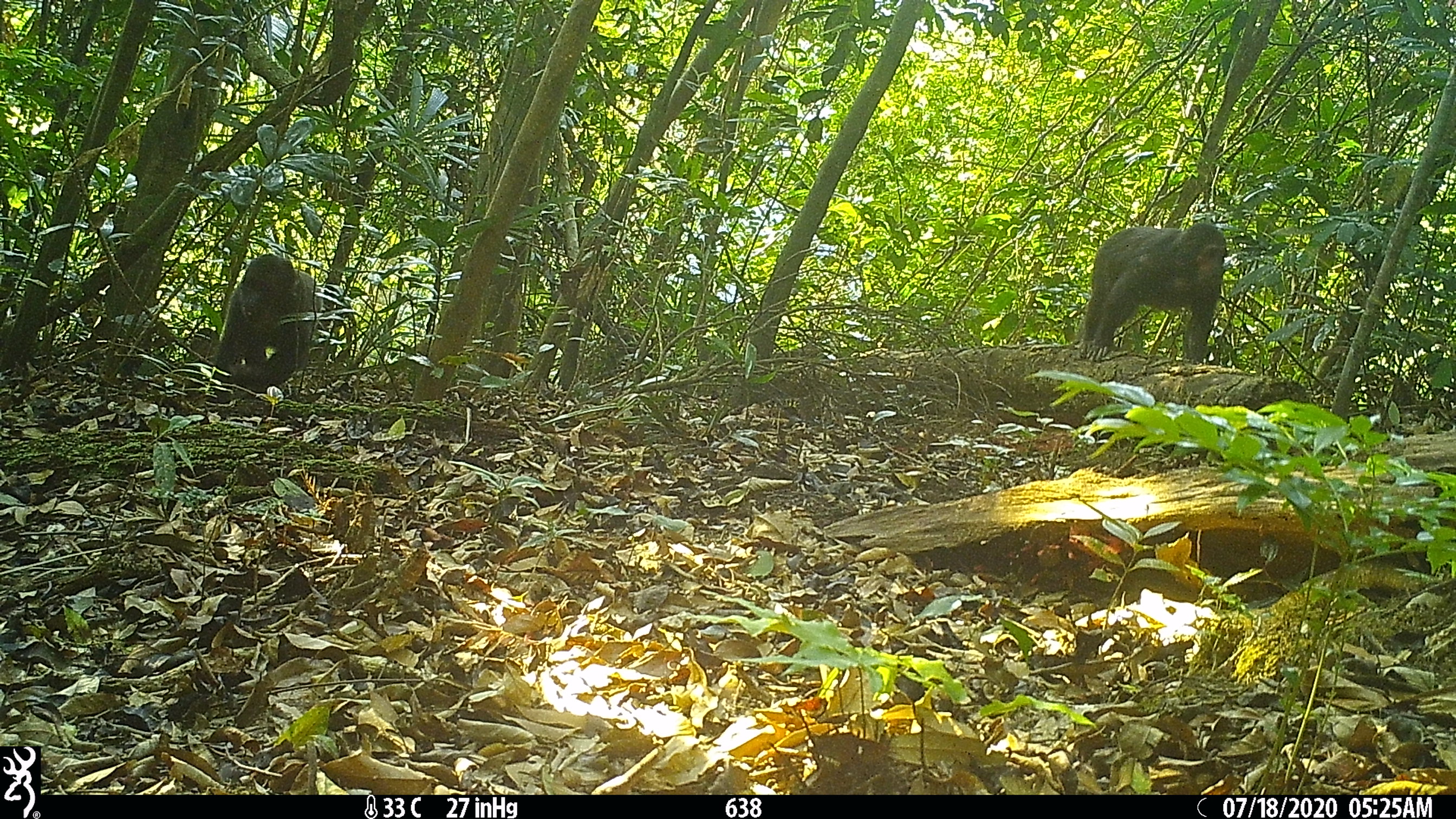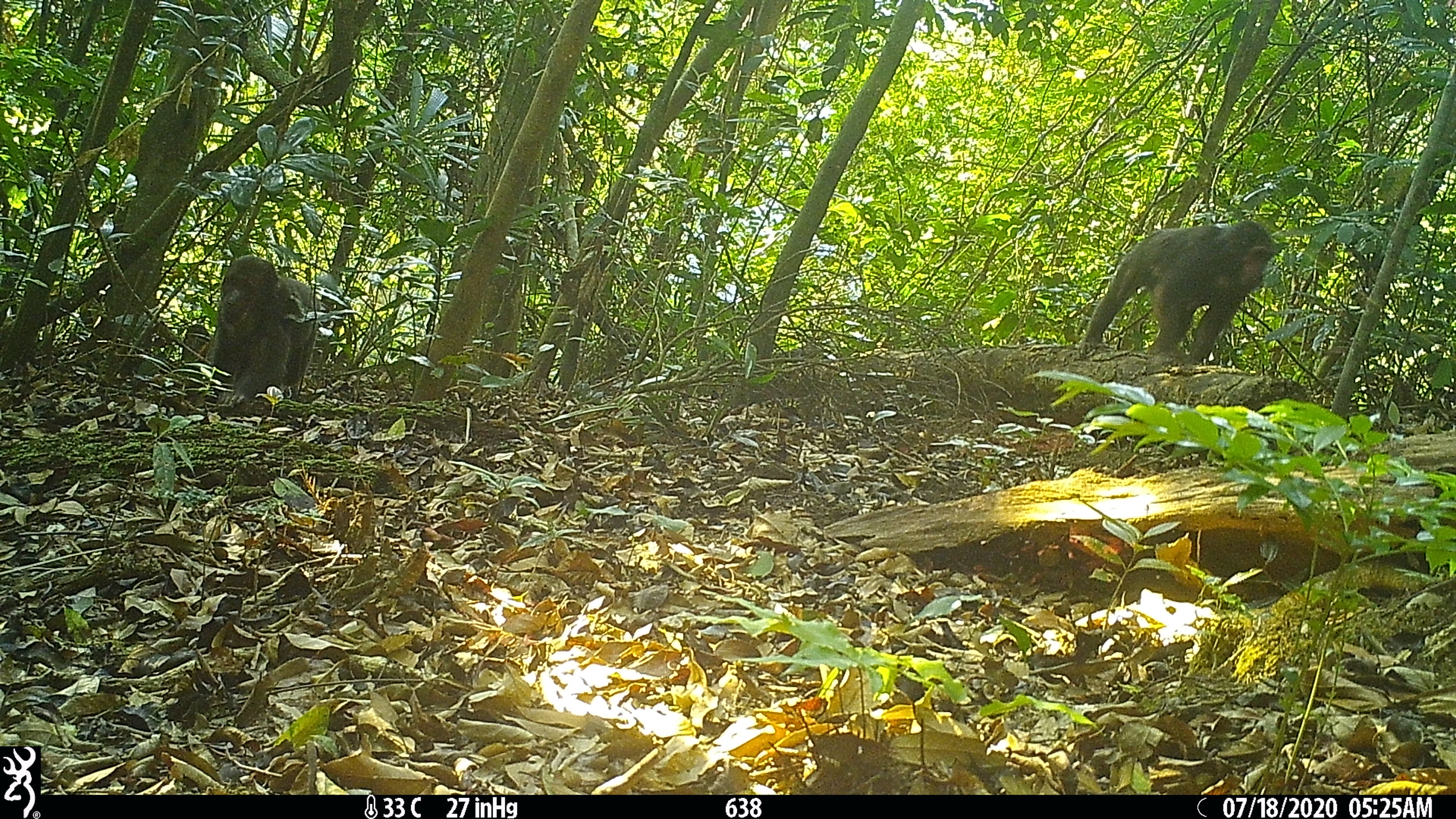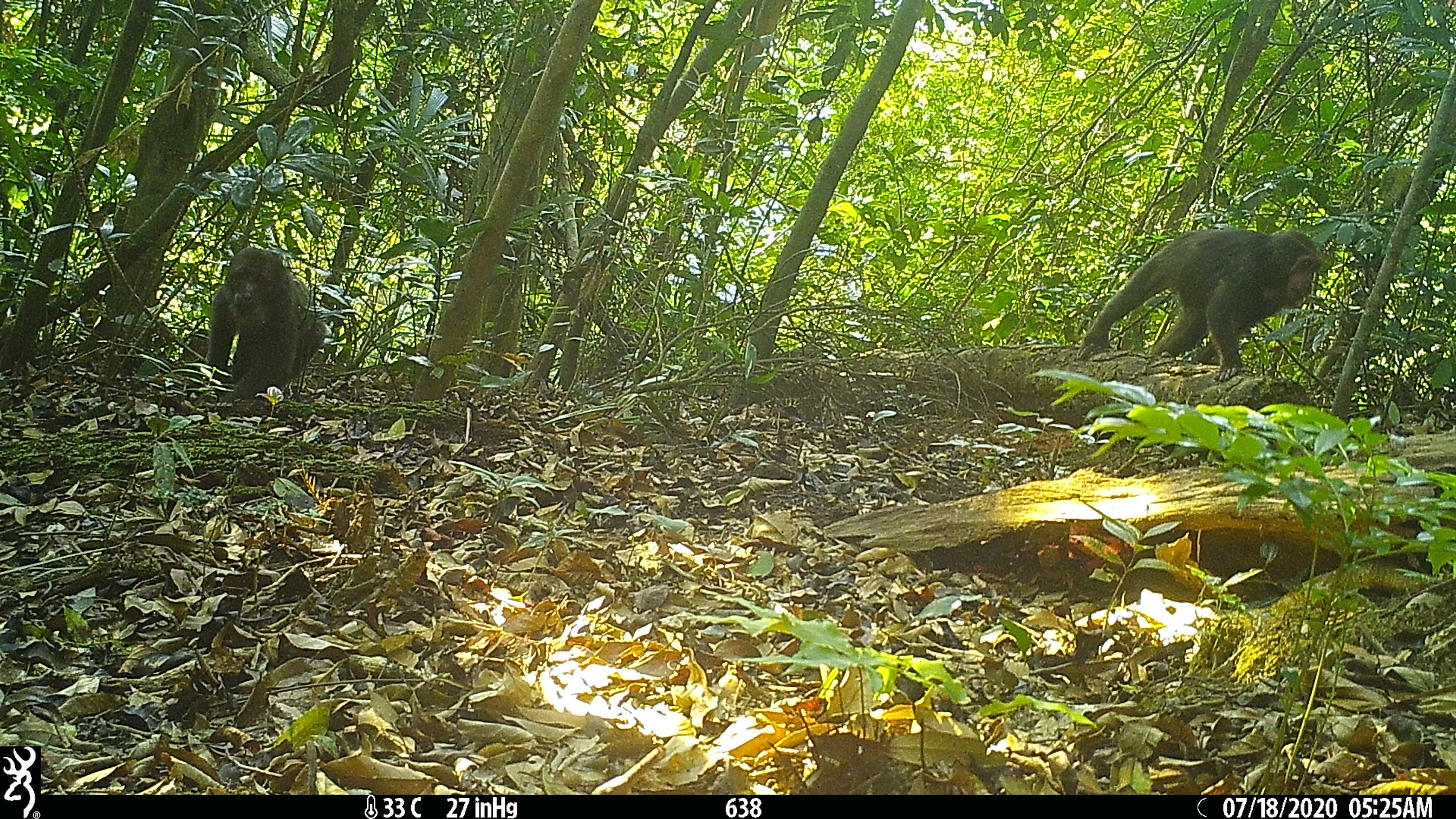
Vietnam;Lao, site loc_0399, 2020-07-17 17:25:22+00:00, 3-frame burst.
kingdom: Animalia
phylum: Chordata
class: Mammalia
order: Primates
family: Cercopithecidae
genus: Macaca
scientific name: Macaca arctoides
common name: stump-tailed macaque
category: stump tailed macaque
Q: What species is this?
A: Stump tailed macaque (stump-tailed macaque) (Macaca arctoides).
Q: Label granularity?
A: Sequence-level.